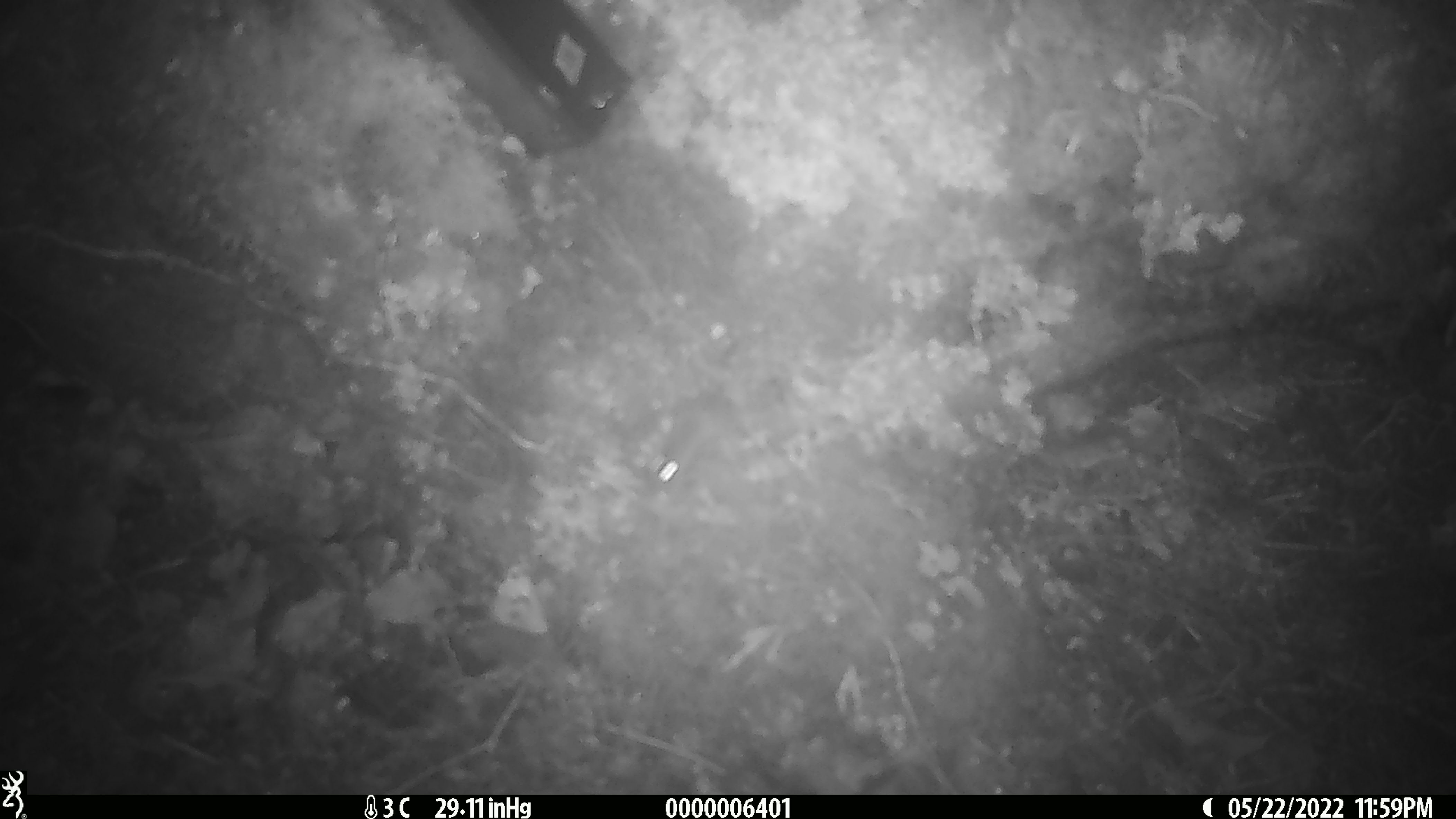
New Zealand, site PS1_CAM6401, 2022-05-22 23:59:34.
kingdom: Animalia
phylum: Chordata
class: Mammalia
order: Rodentia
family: Muridae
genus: Mus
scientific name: Mus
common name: mouse